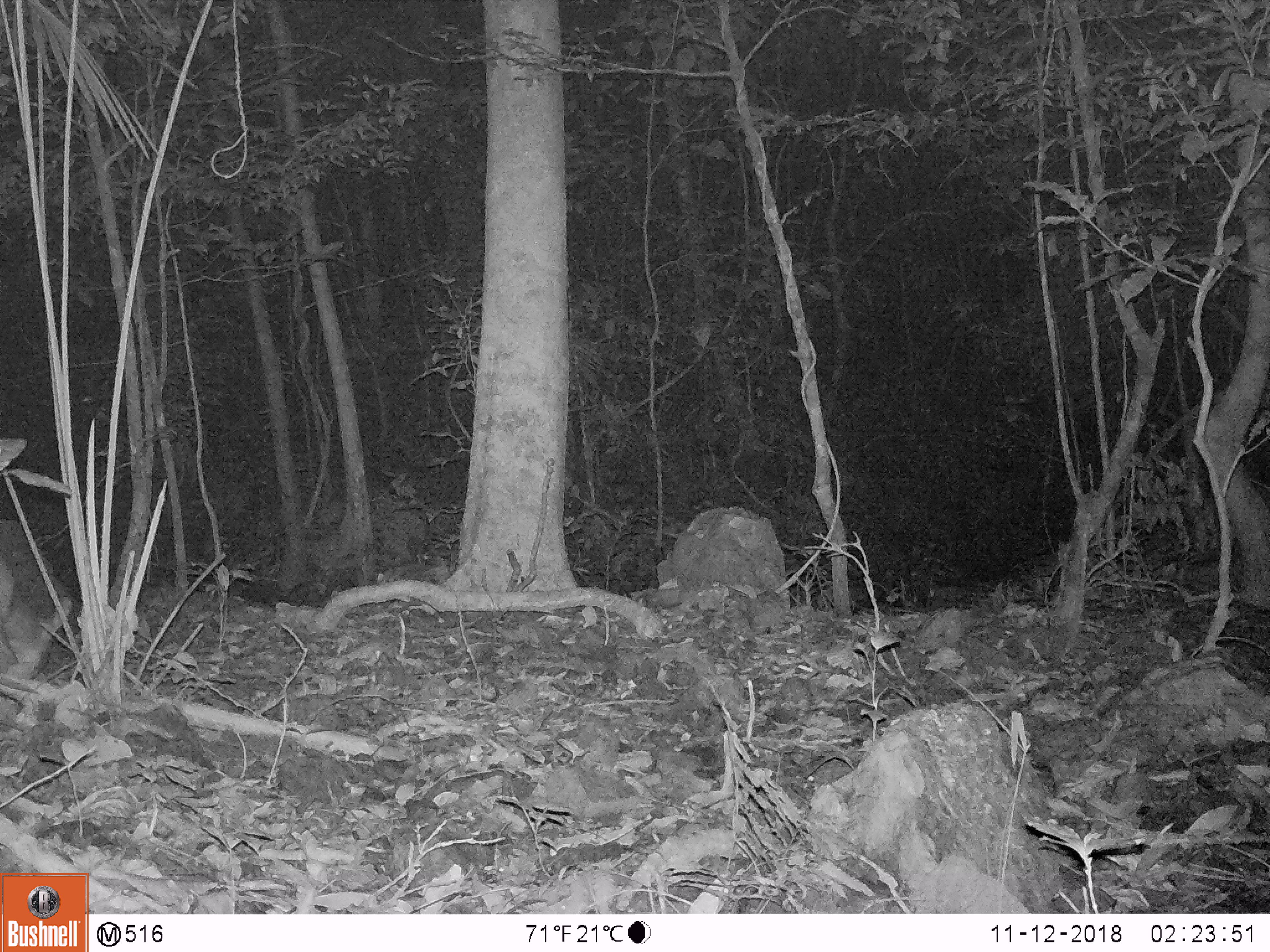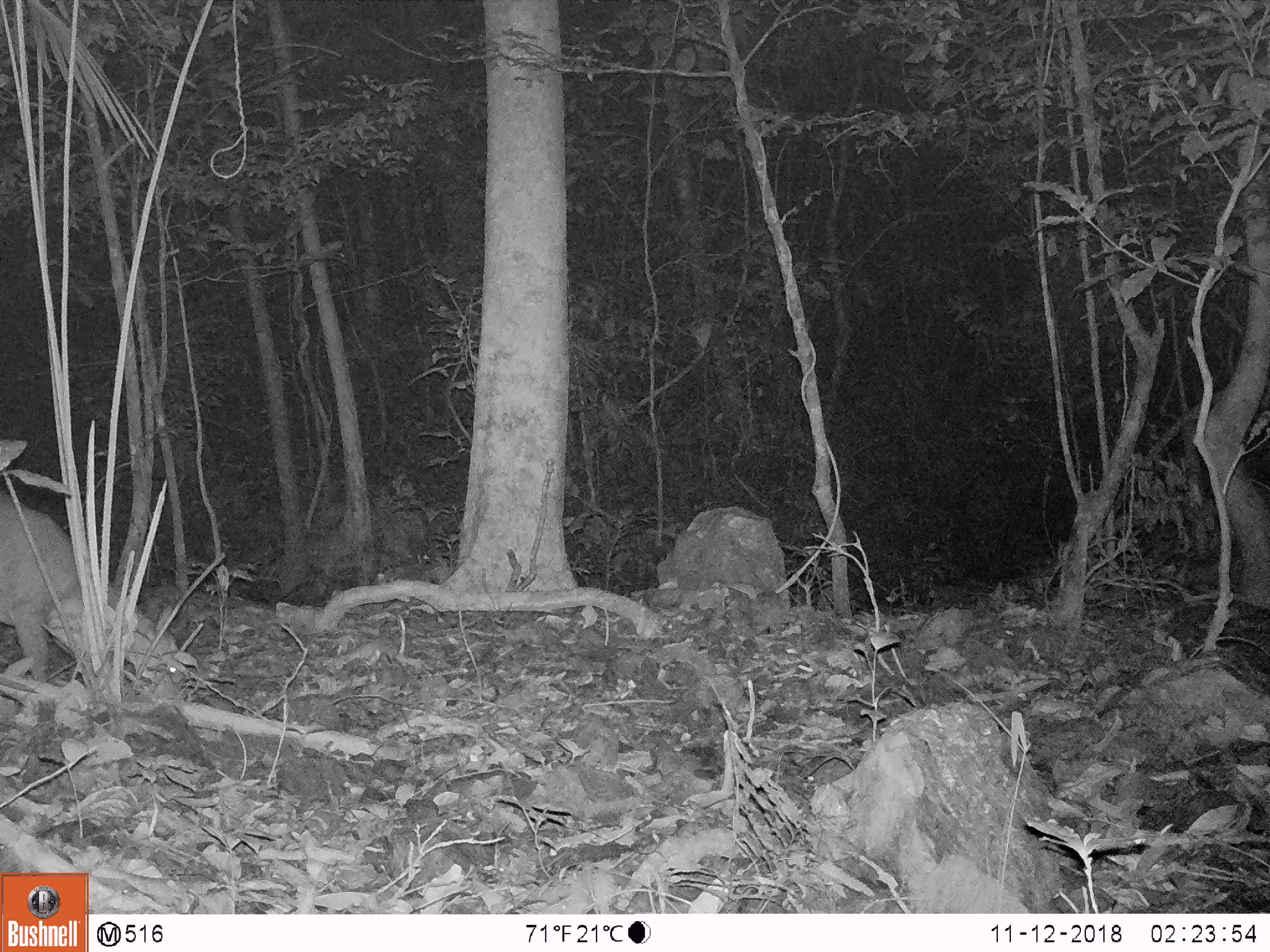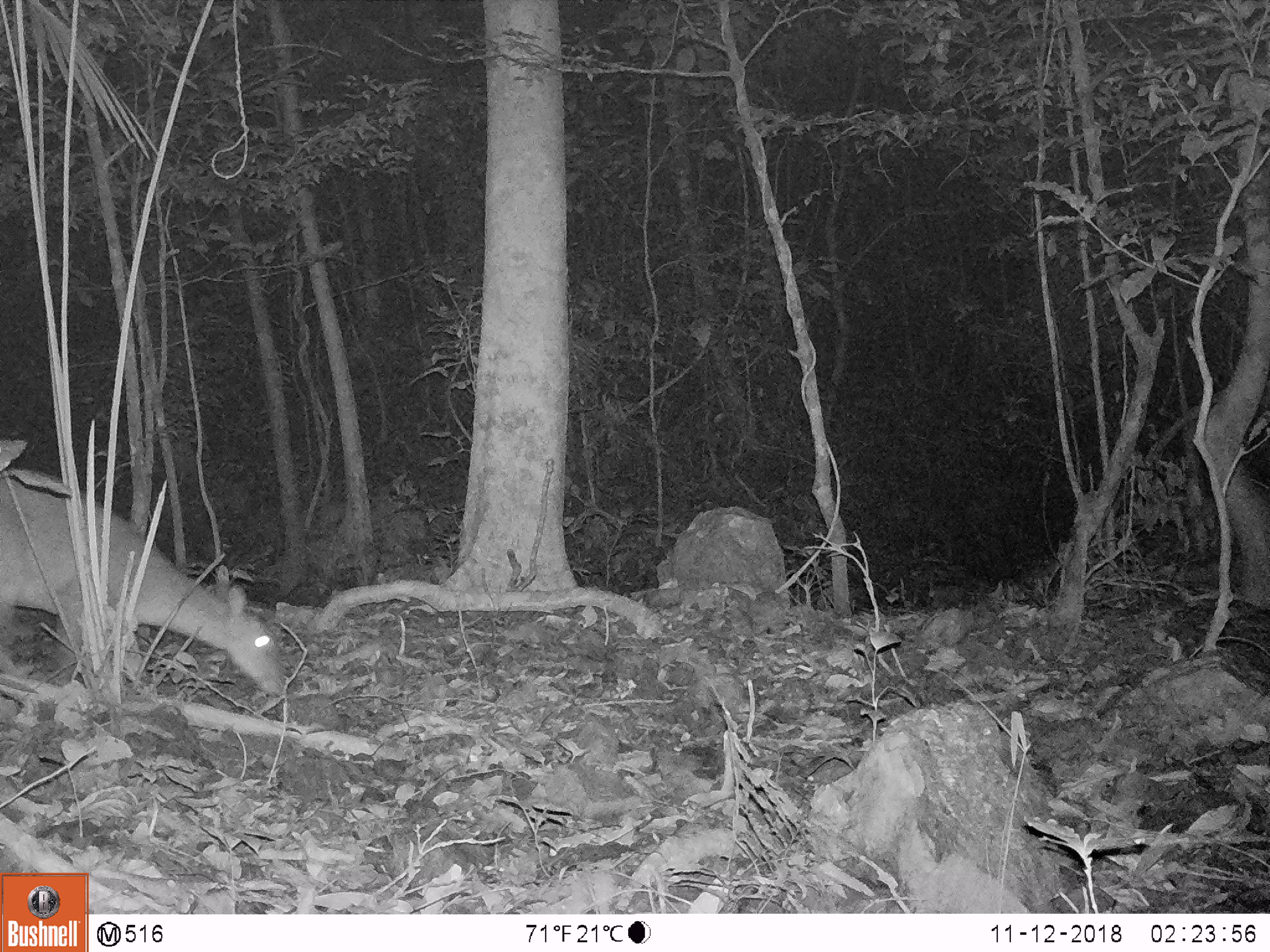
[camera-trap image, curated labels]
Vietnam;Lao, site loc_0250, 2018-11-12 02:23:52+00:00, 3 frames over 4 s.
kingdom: Animalia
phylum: Chordata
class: Mammalia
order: Artiodactyla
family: Cervidae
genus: Muntiacus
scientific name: Muntiacus vuquangensis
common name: large-antlered muntjac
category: large antlered muntjac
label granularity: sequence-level